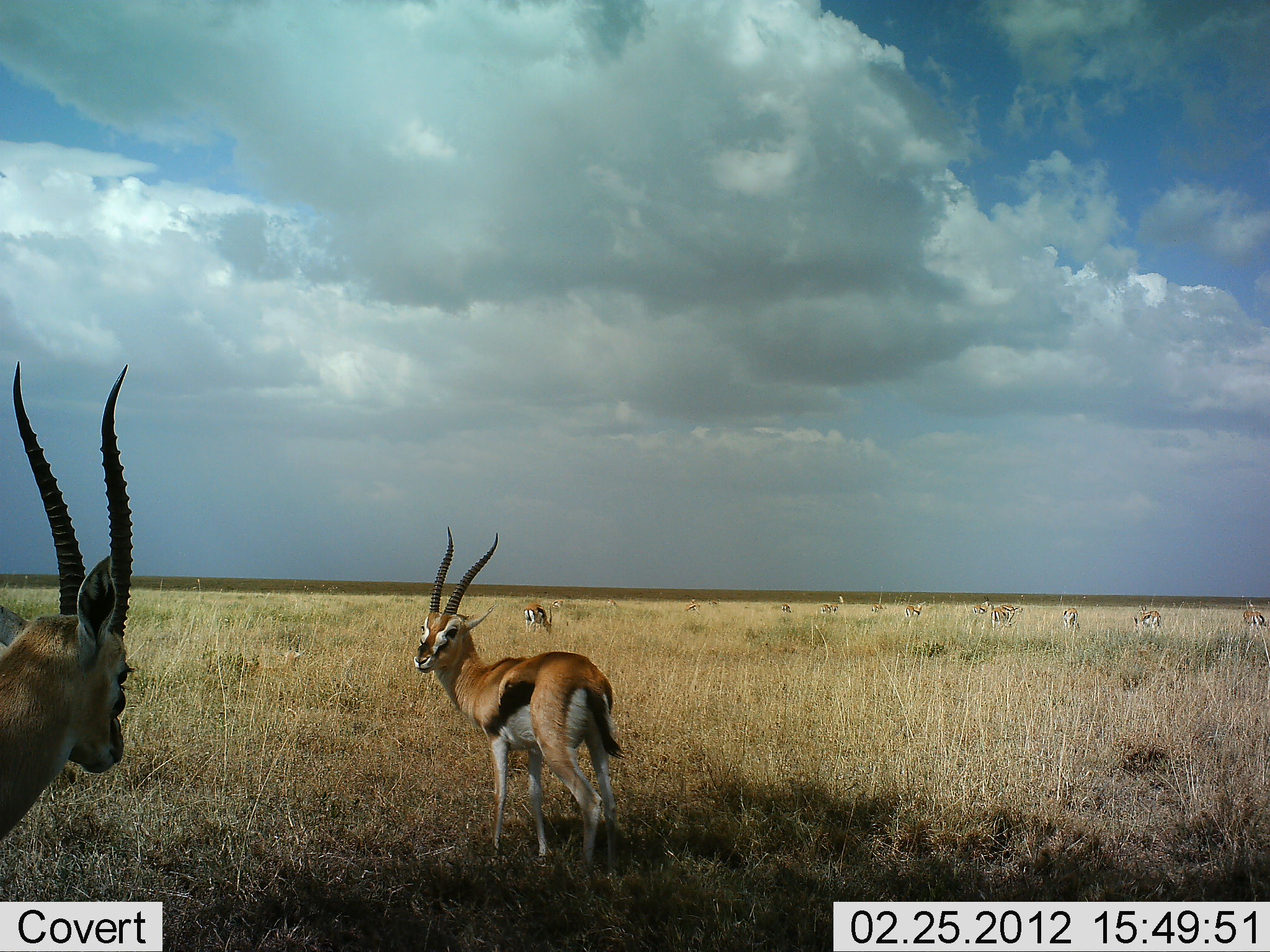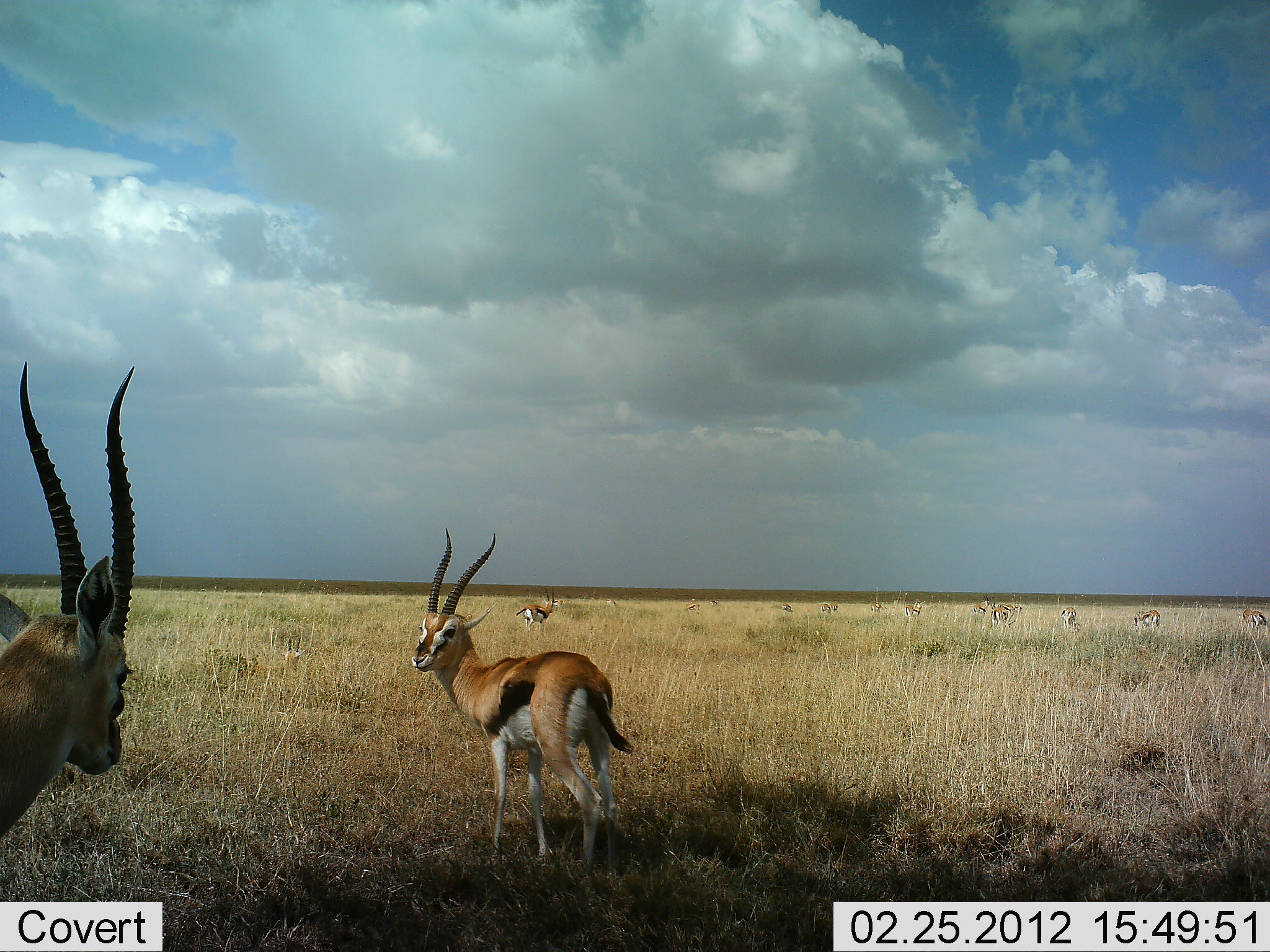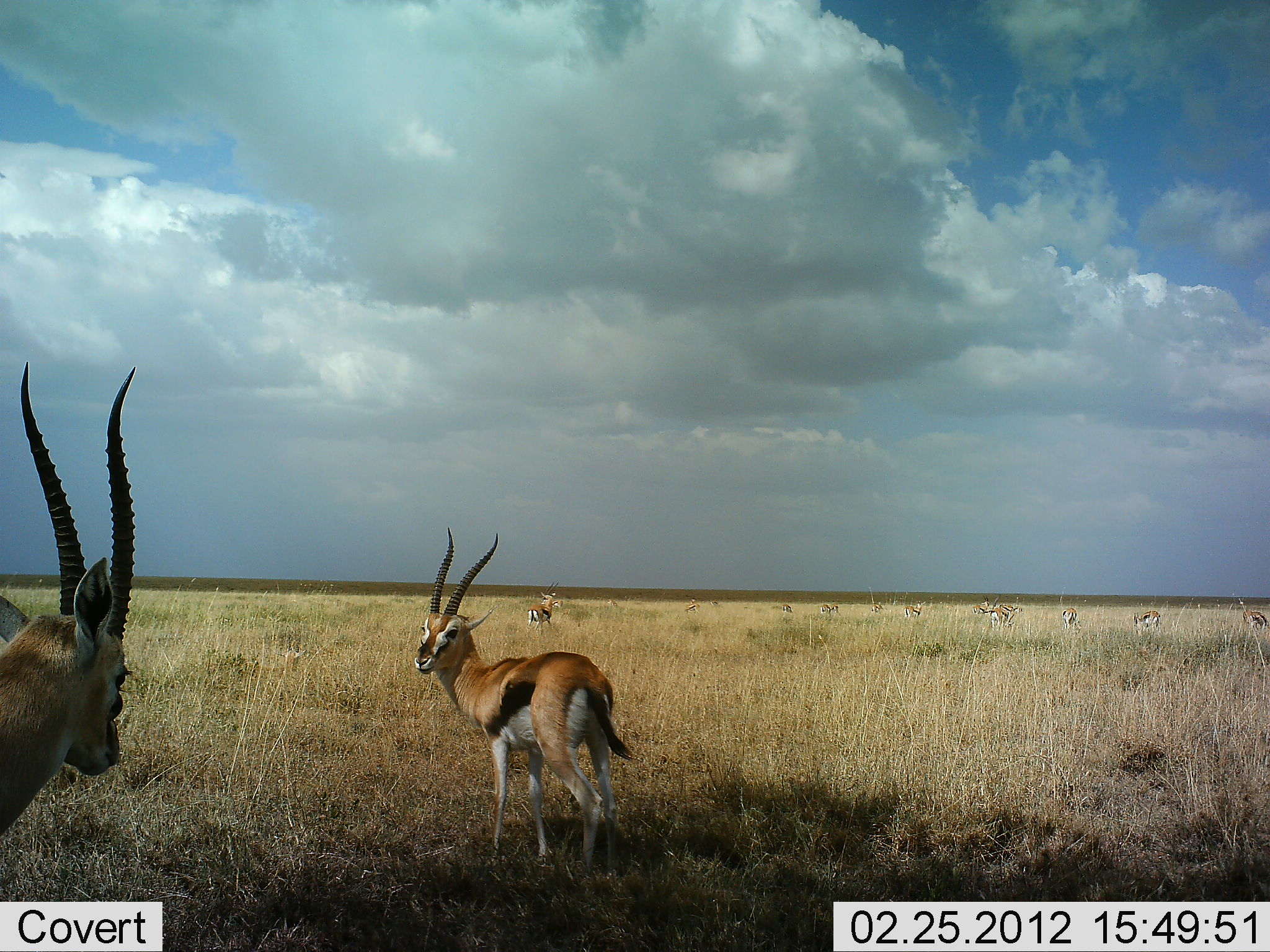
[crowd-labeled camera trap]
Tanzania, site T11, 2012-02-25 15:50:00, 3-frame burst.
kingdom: Animalia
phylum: Chordata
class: Mammalia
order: Artiodactyla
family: Bovidae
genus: Eudorcas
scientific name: Eudorcas thomsonii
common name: thomson's gazelle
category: gazellethomsons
Gazellethomsons (thomson's gazelle) (Eudorcas thomsonii), count 11-50. Behavior (volunteer vote fractions): standing 88%, resting 12%, moving 12%, interacting 6%. Young present (vote fraction): 0%. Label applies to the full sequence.